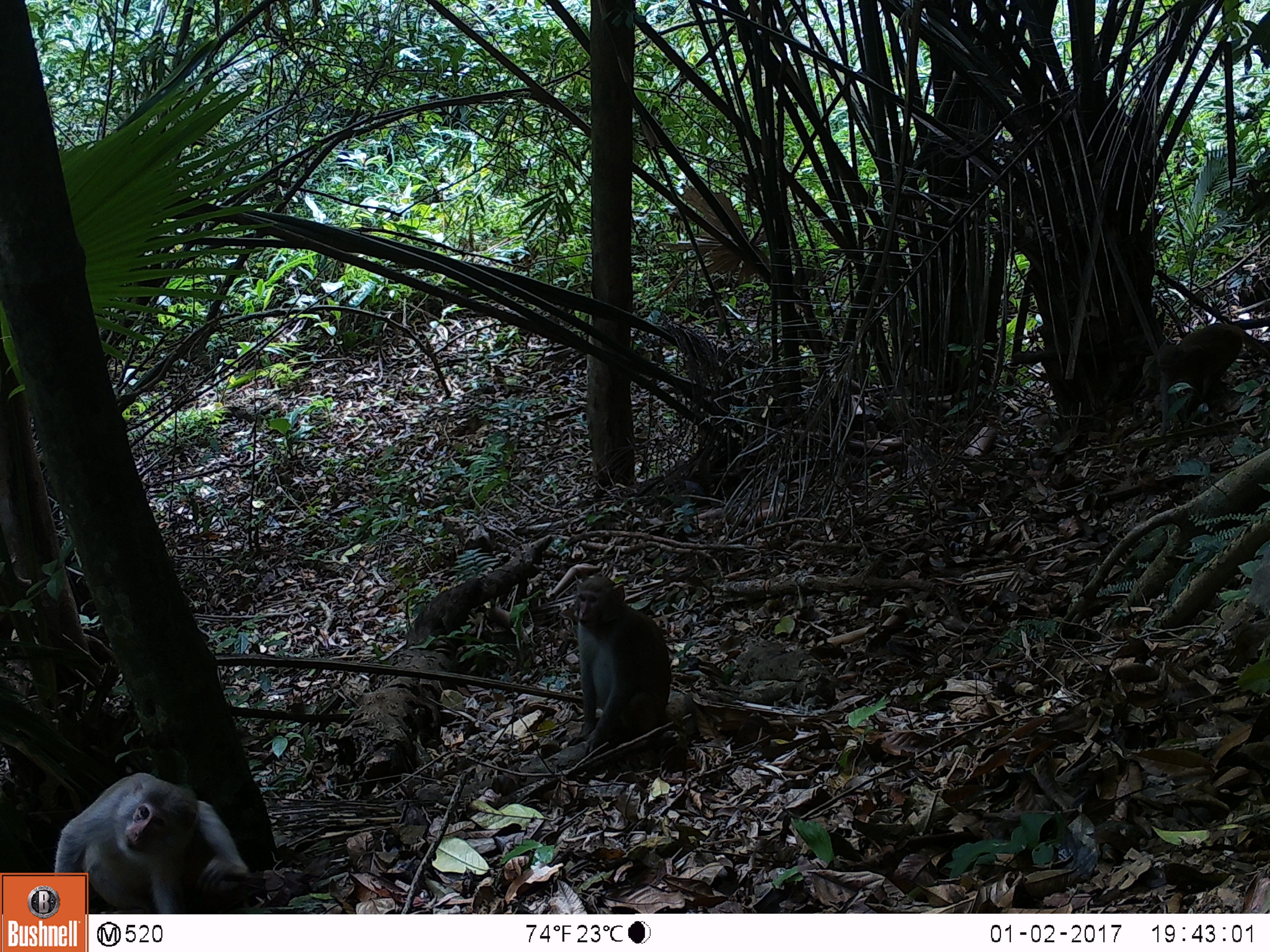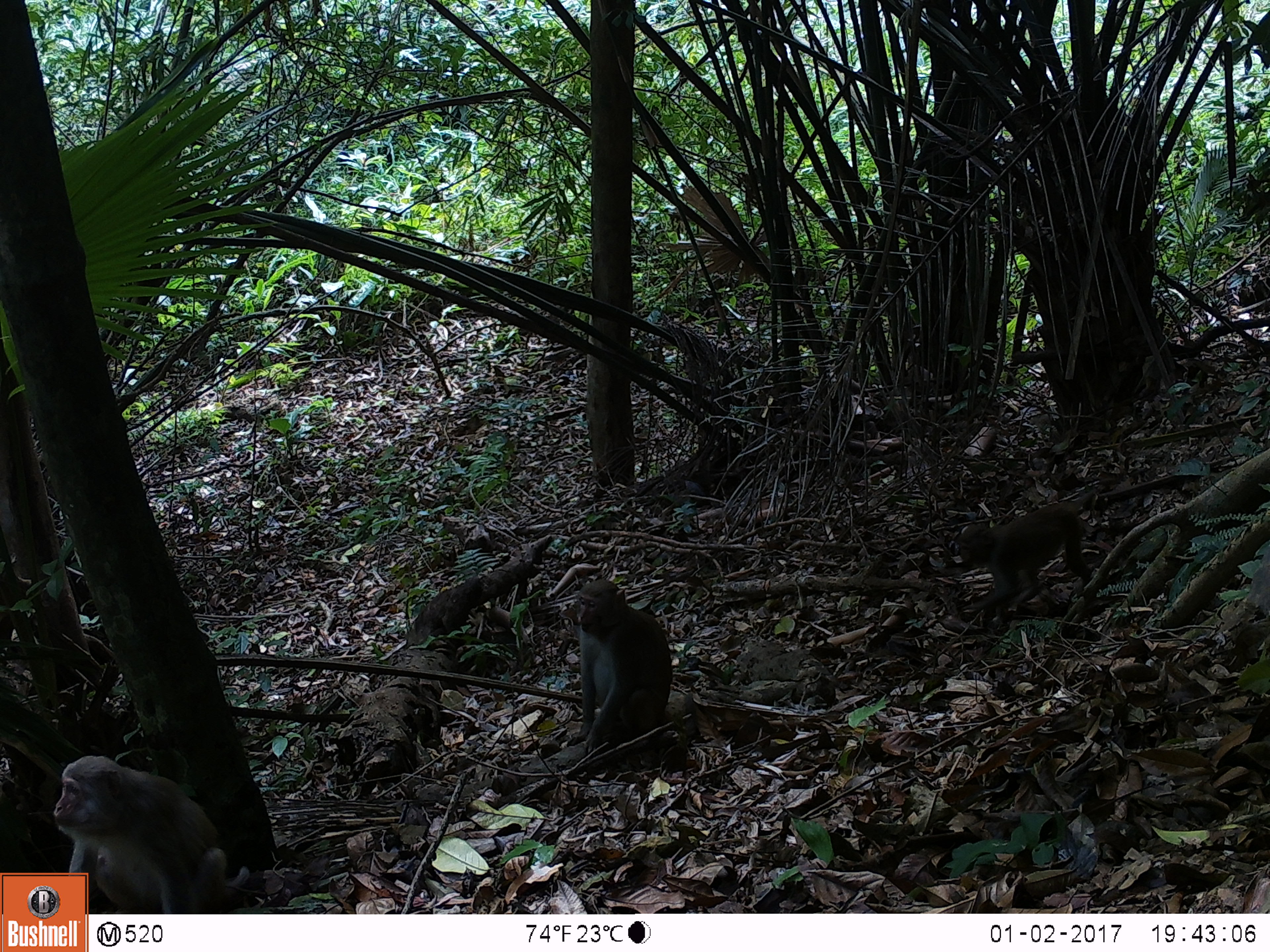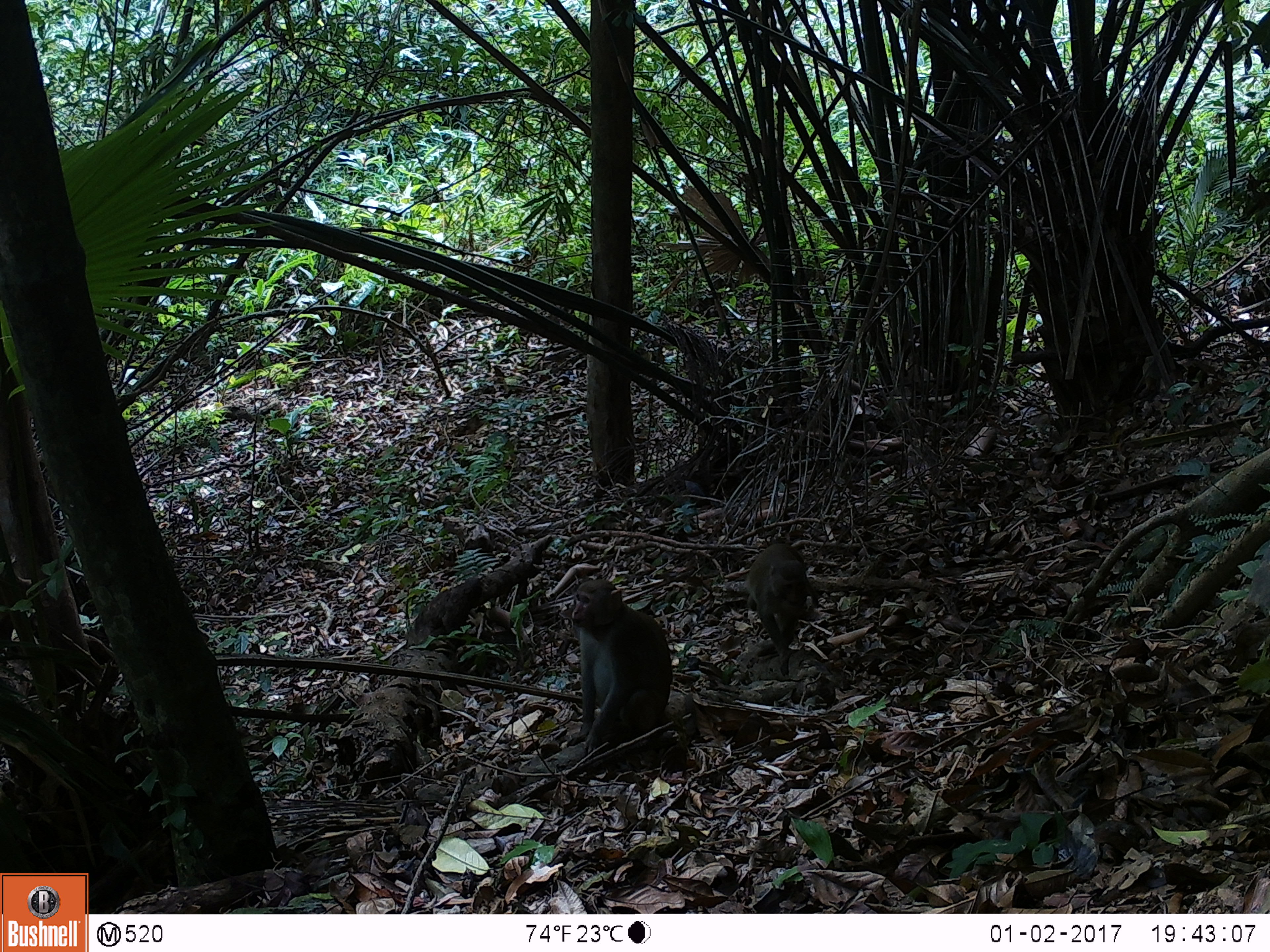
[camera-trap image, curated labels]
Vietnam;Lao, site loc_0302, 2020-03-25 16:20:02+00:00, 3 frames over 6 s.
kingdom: Animalia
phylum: Chordata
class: Mammalia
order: Primates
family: Cercopithecidae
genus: Macaca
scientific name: Macaca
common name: macaques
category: assam or rhesus macaque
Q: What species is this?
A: Assam or rhesus macaque (macaques) (Macaca).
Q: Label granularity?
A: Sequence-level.